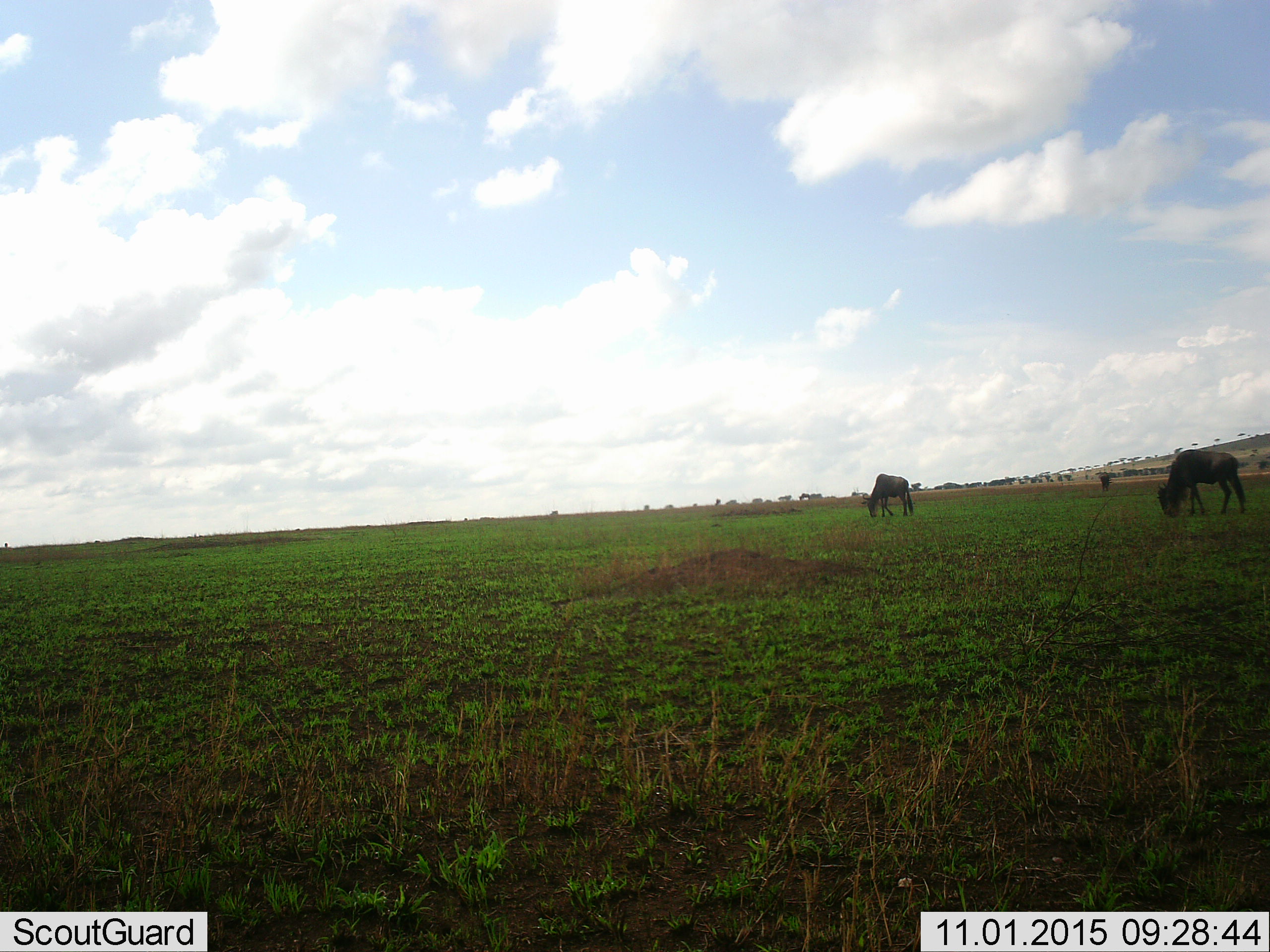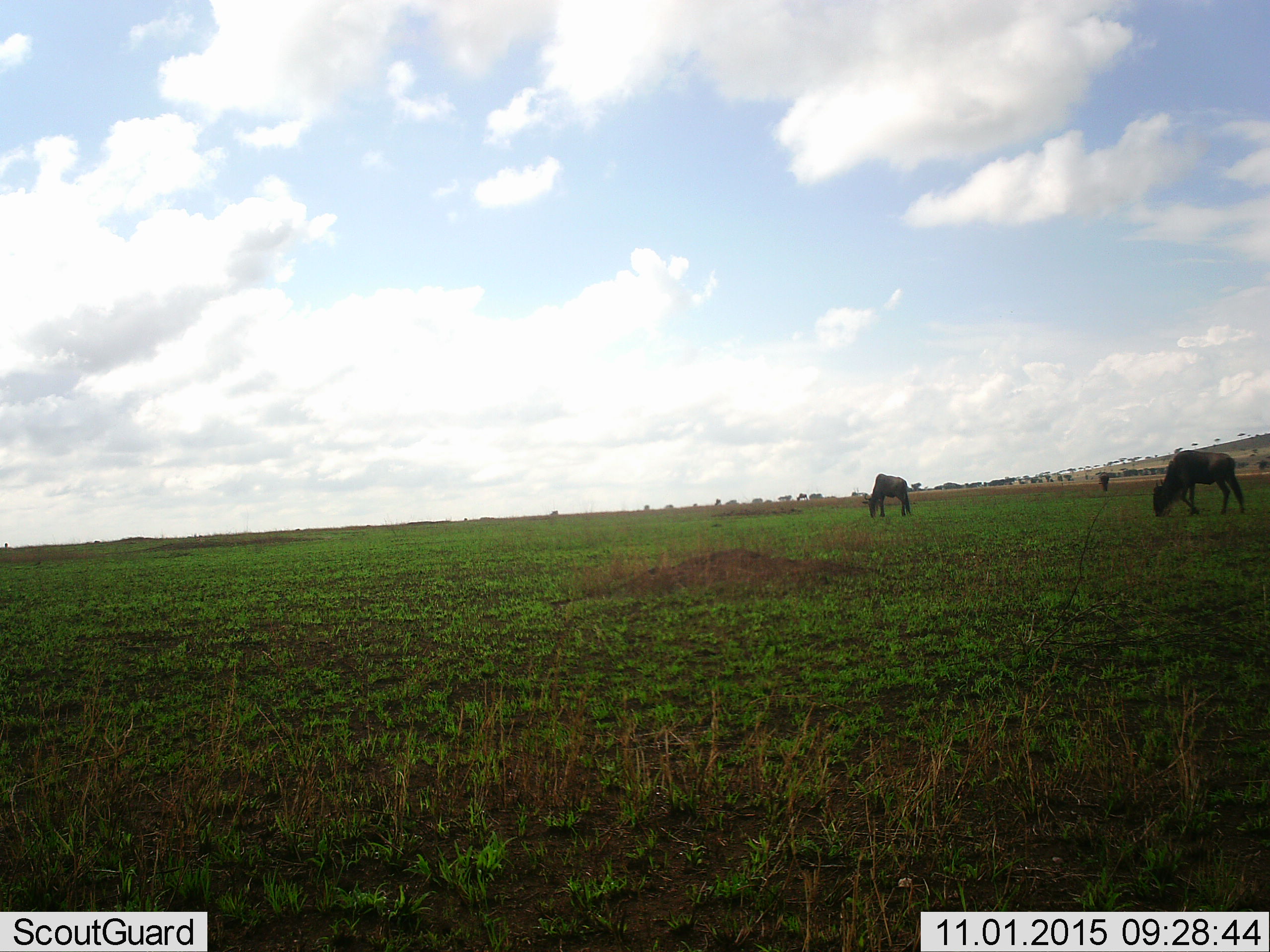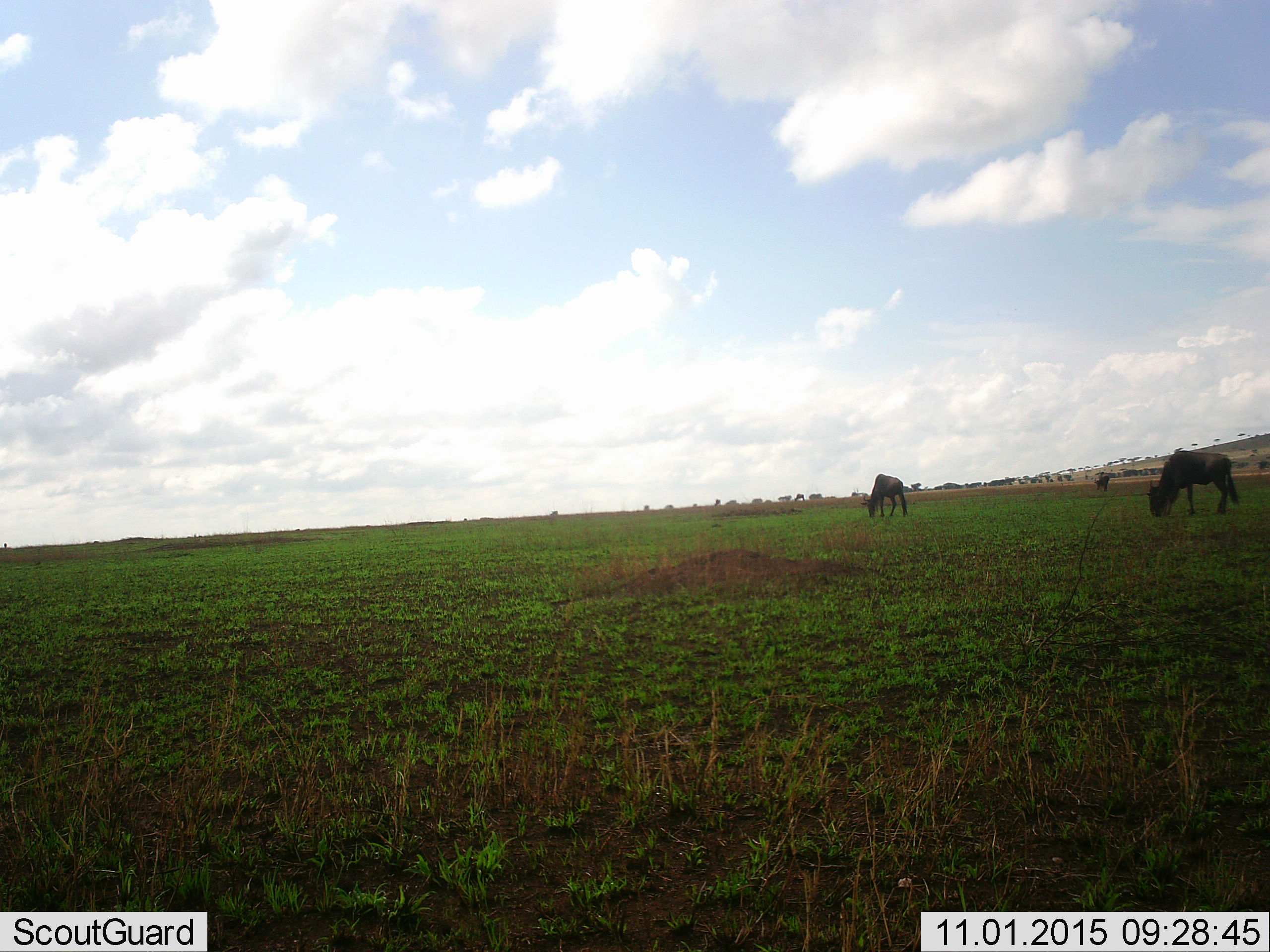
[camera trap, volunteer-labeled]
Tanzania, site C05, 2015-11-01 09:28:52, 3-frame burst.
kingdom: Animalia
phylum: Chordata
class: Mammalia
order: Artiodactyla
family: Bovidae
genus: Connochaetes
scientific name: Connochaetes taurinus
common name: blue wildebeest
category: wildebeest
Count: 3.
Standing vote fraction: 38%.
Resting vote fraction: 0%.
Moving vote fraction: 44%.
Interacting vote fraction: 0%.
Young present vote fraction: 0%.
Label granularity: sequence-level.